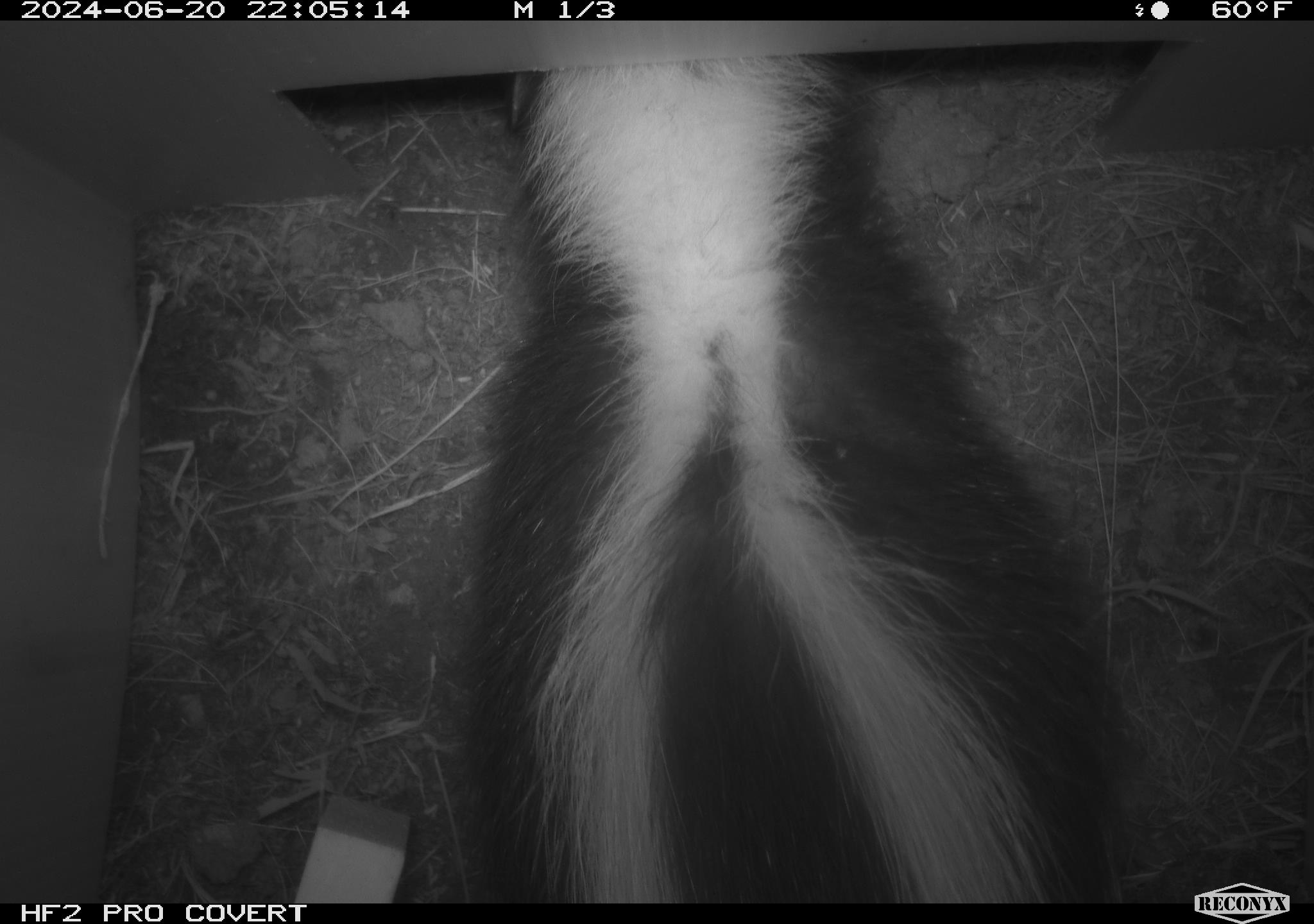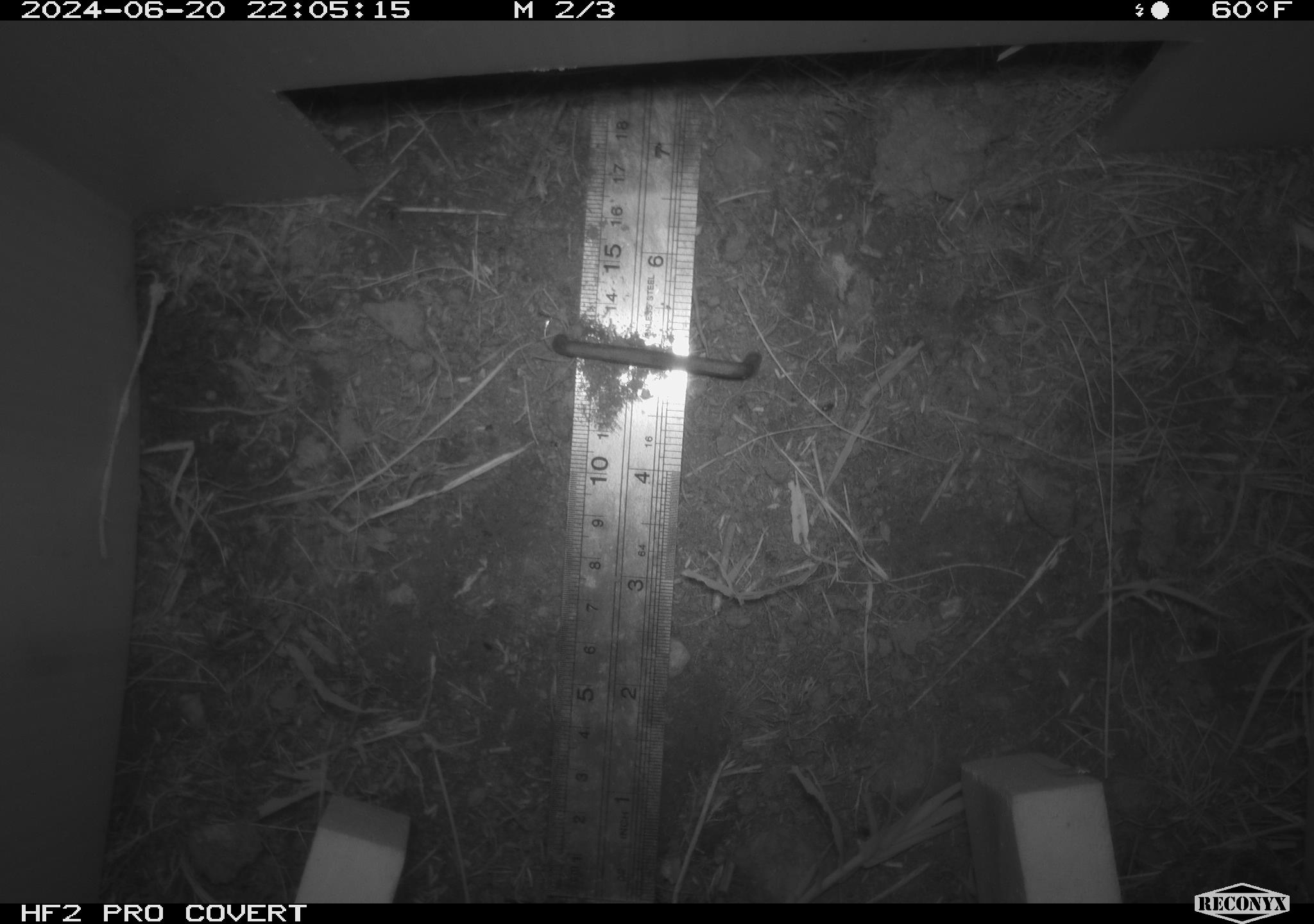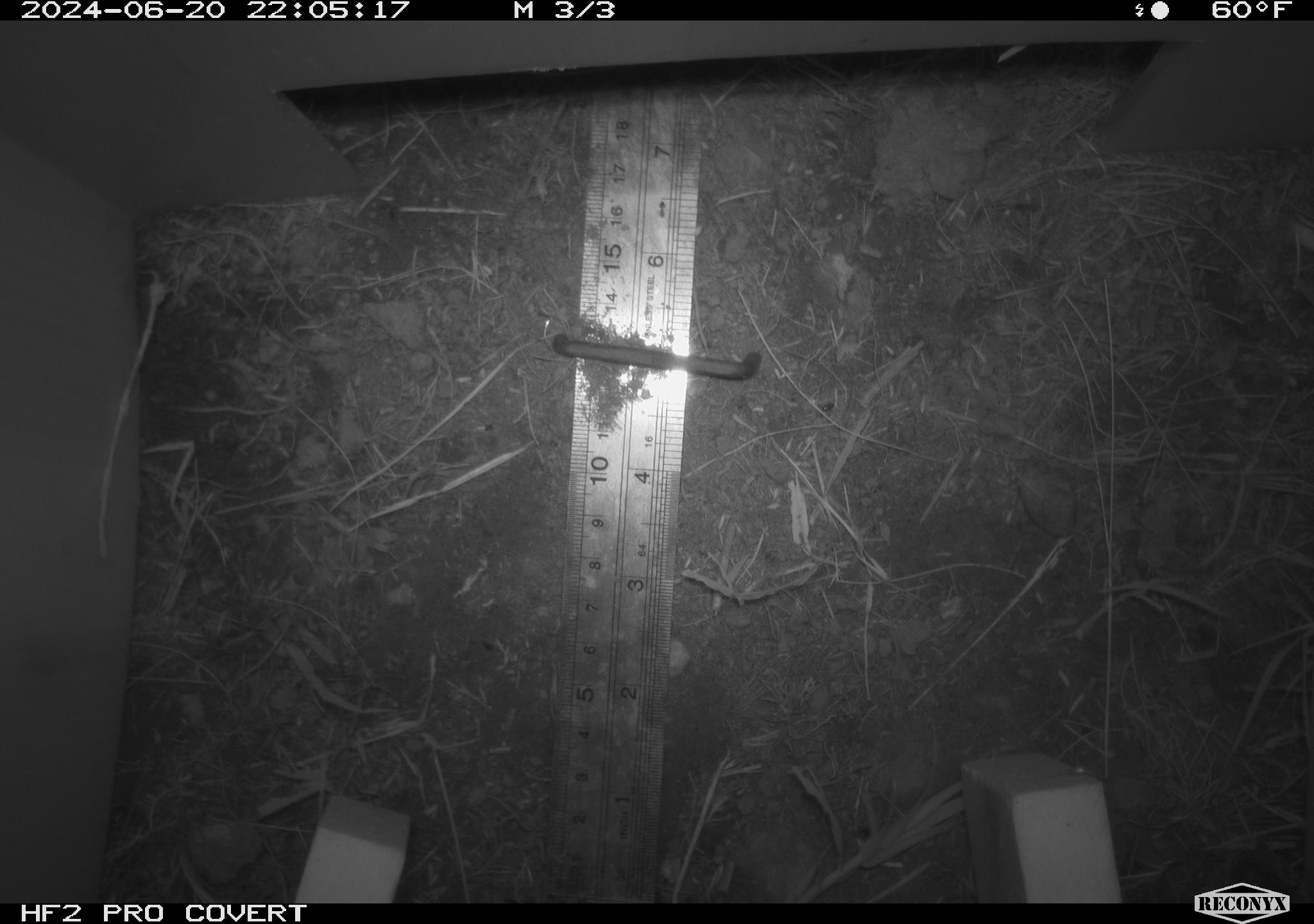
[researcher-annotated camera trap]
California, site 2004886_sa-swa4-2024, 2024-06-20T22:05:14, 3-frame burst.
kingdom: Animalia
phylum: Chordata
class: Mammalia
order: Carnivora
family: Mephitidae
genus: Mephitis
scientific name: Mephitis mephitis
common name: striped skunk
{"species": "striped skunk (Mephitis mephitis)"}